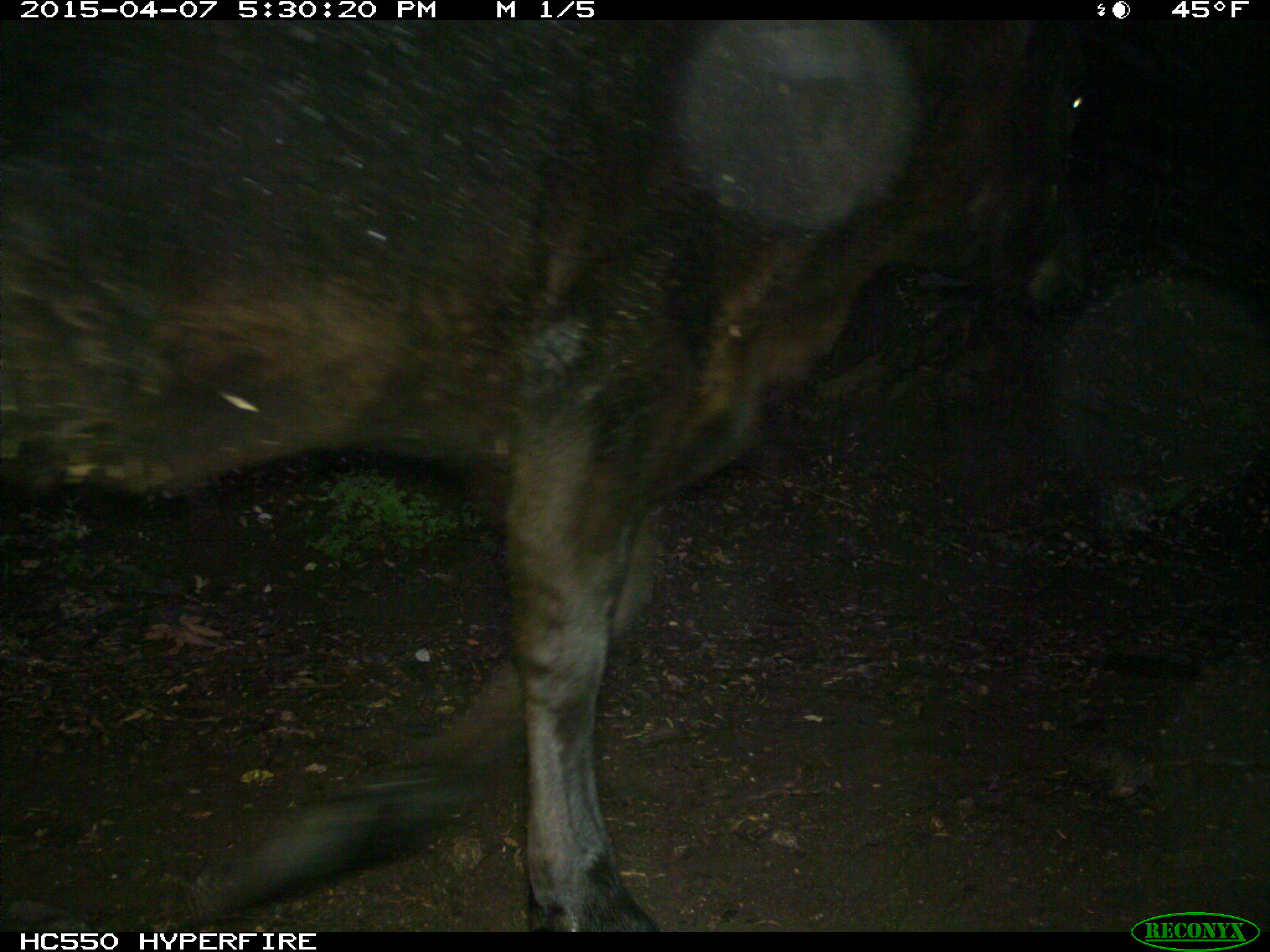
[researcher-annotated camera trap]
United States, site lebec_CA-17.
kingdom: Animalia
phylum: Chordata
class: Mammalia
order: Artiodactyla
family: Bovidae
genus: Bos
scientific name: Bos taurus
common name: domestic cow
Bos taurus (domestic cow).